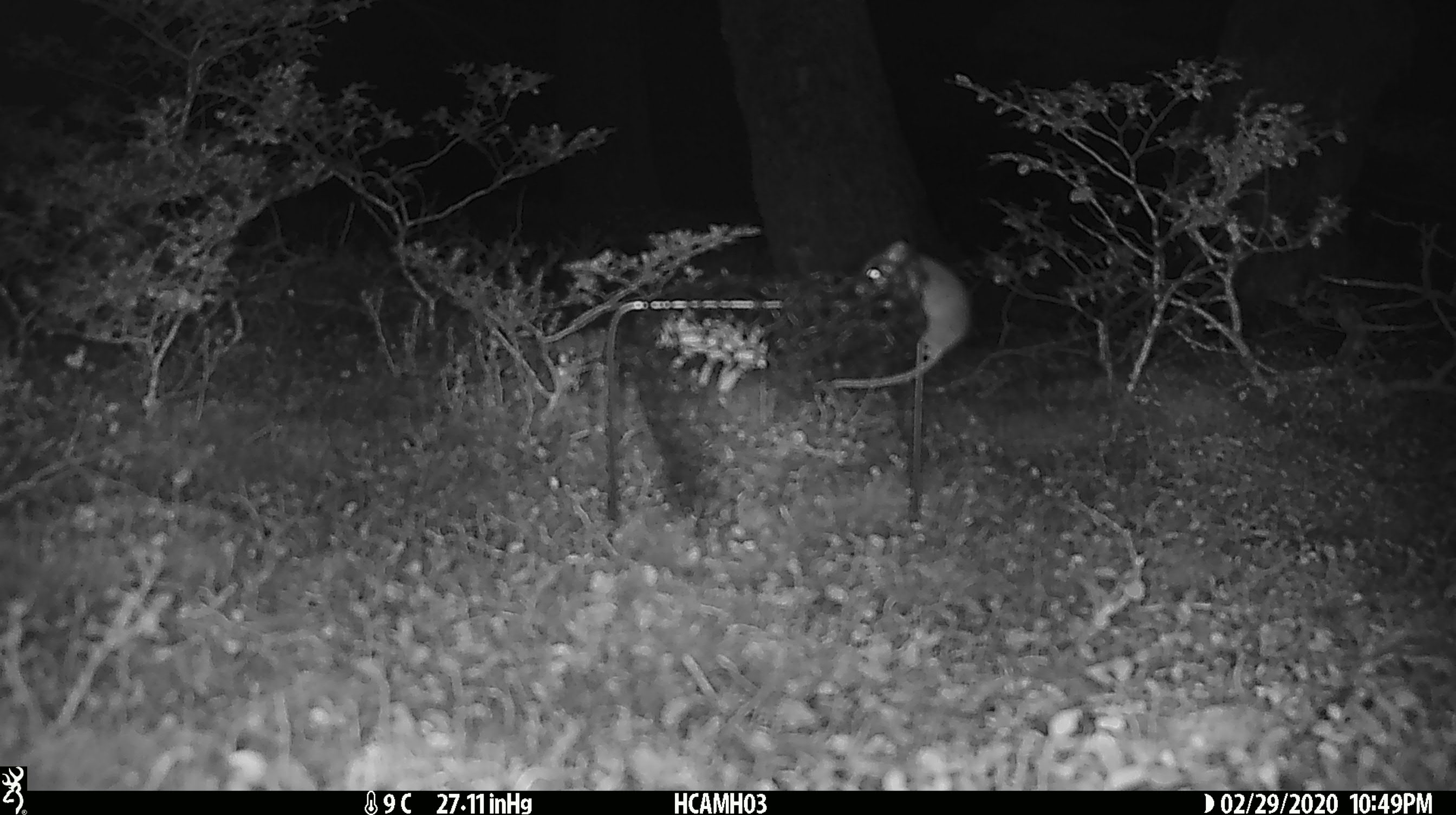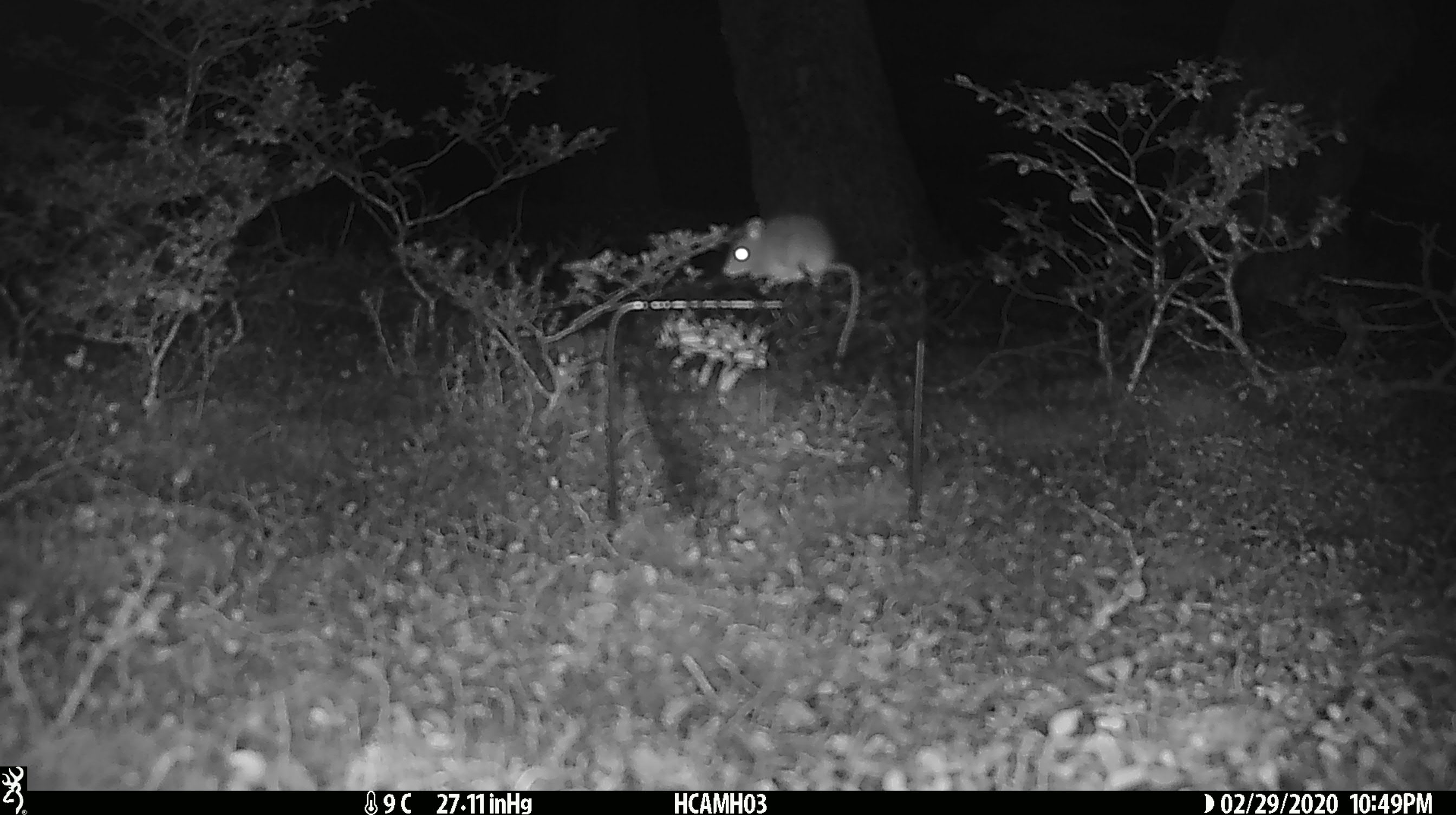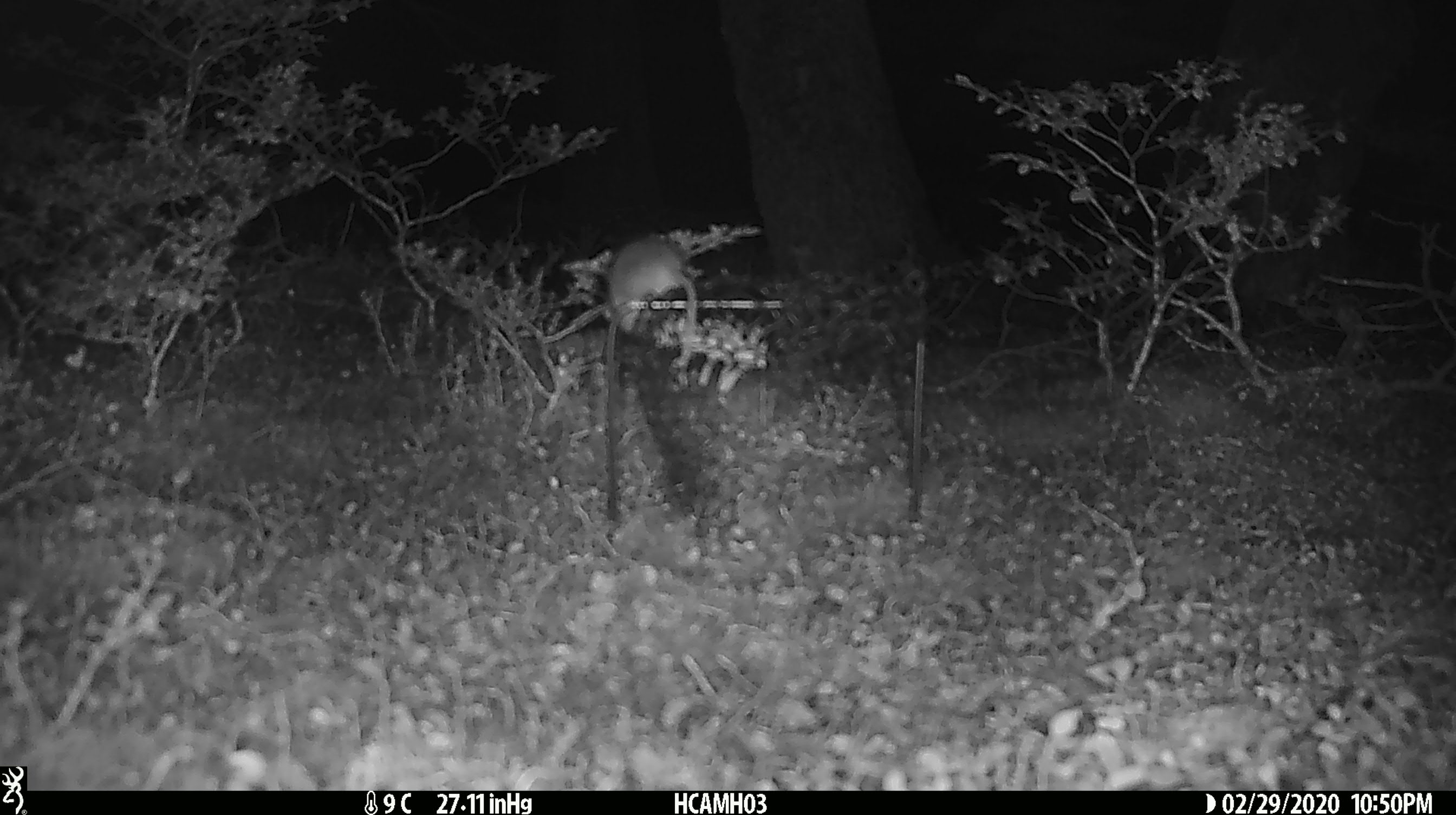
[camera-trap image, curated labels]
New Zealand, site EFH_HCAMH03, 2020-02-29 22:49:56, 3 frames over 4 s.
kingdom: Animalia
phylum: Chordata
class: Mammalia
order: Rodentia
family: Muridae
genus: Mus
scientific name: Mus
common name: mouse